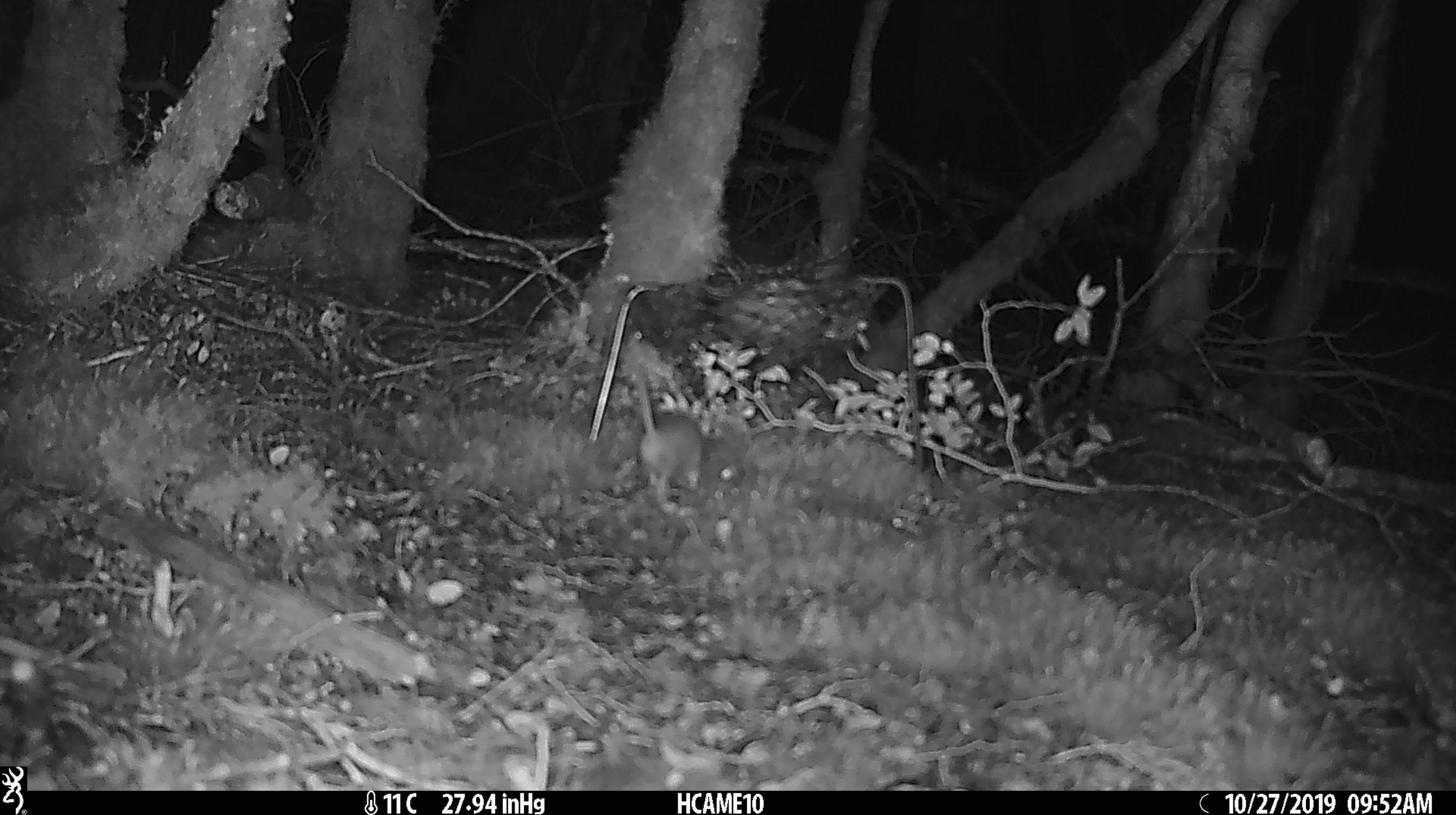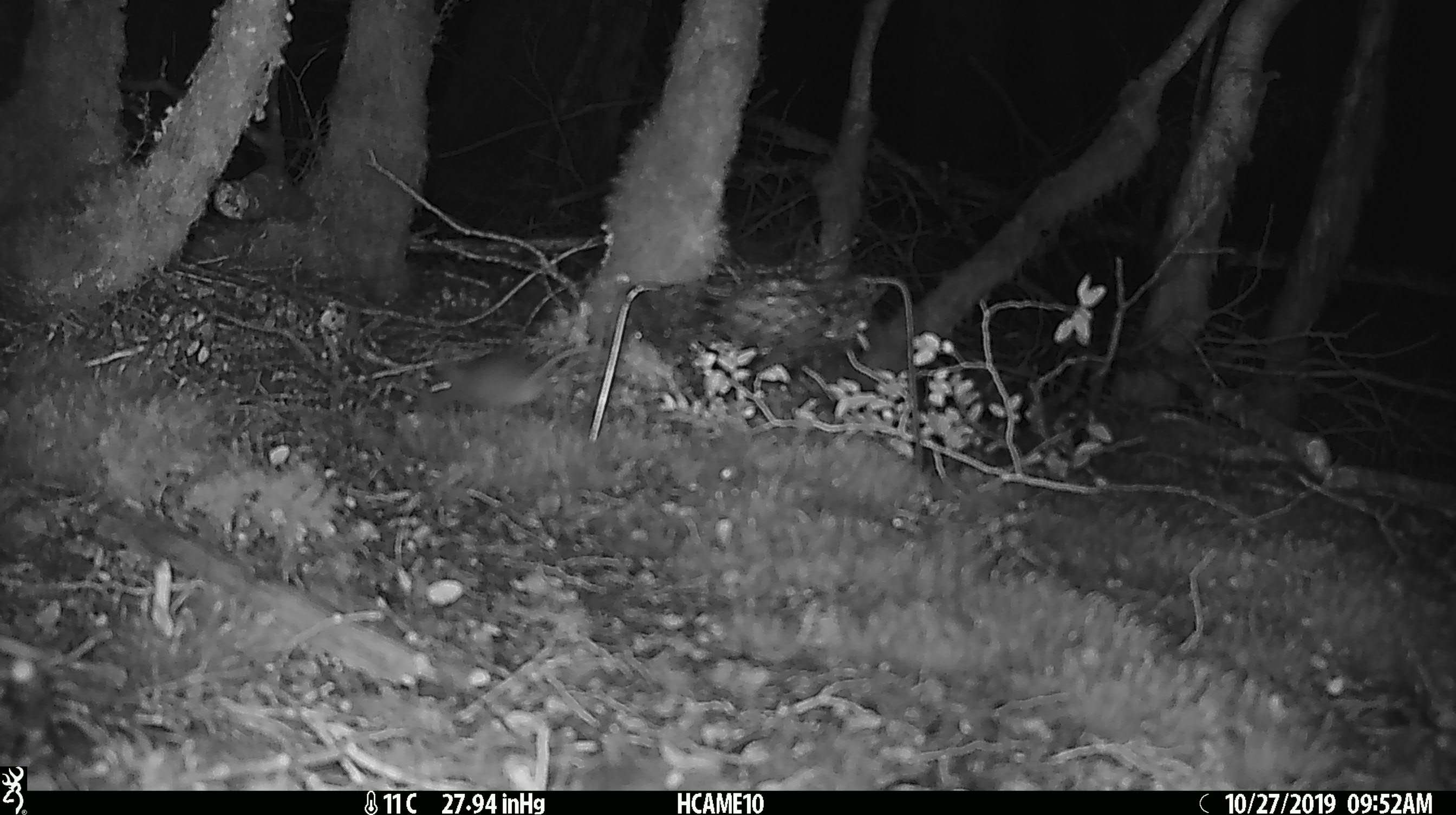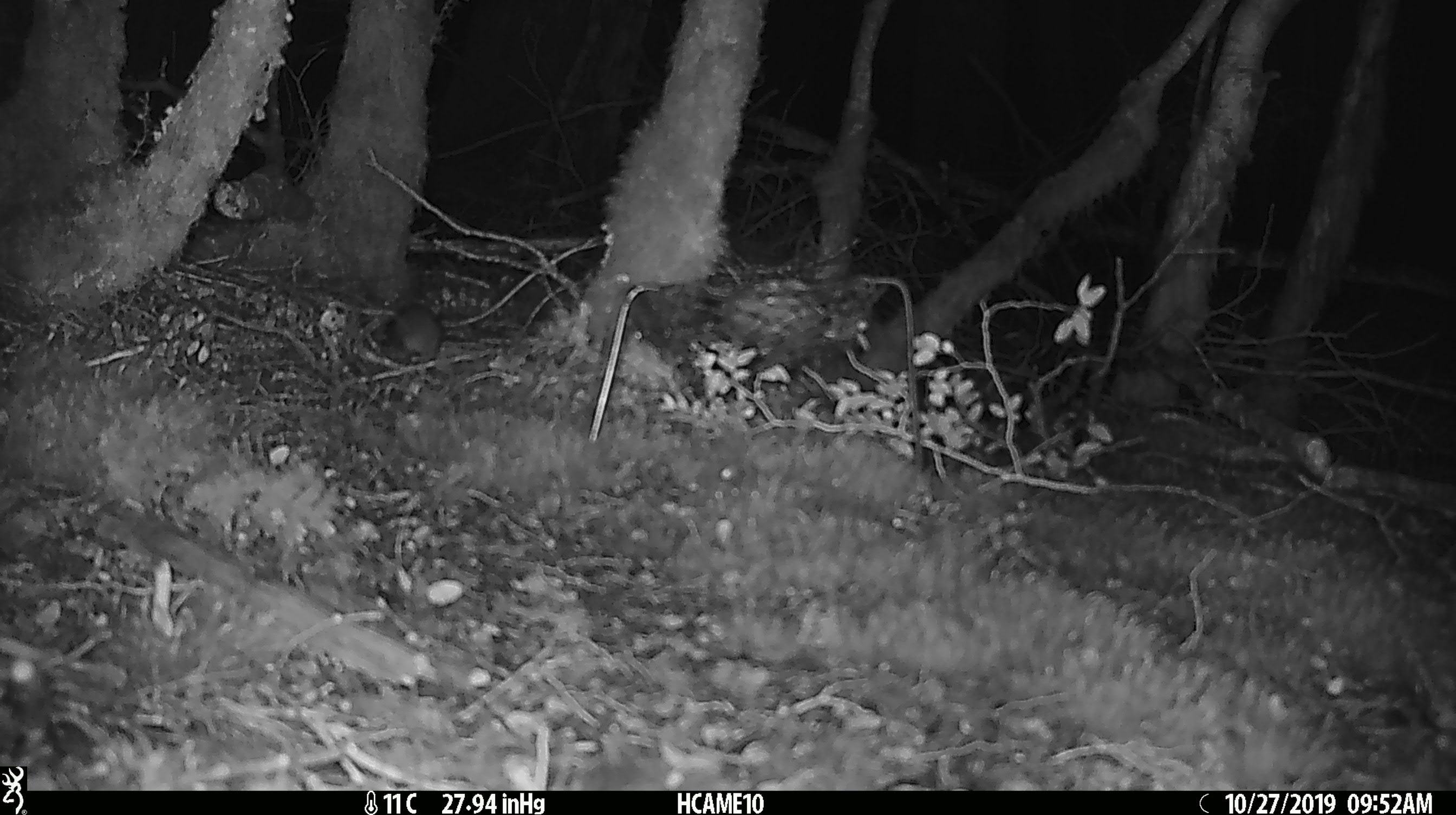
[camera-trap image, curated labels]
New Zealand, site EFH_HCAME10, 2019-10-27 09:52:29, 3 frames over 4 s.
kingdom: Animalia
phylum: Chordata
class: Mammalia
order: Rodentia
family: Muridae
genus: Mus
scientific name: Mus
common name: mouse